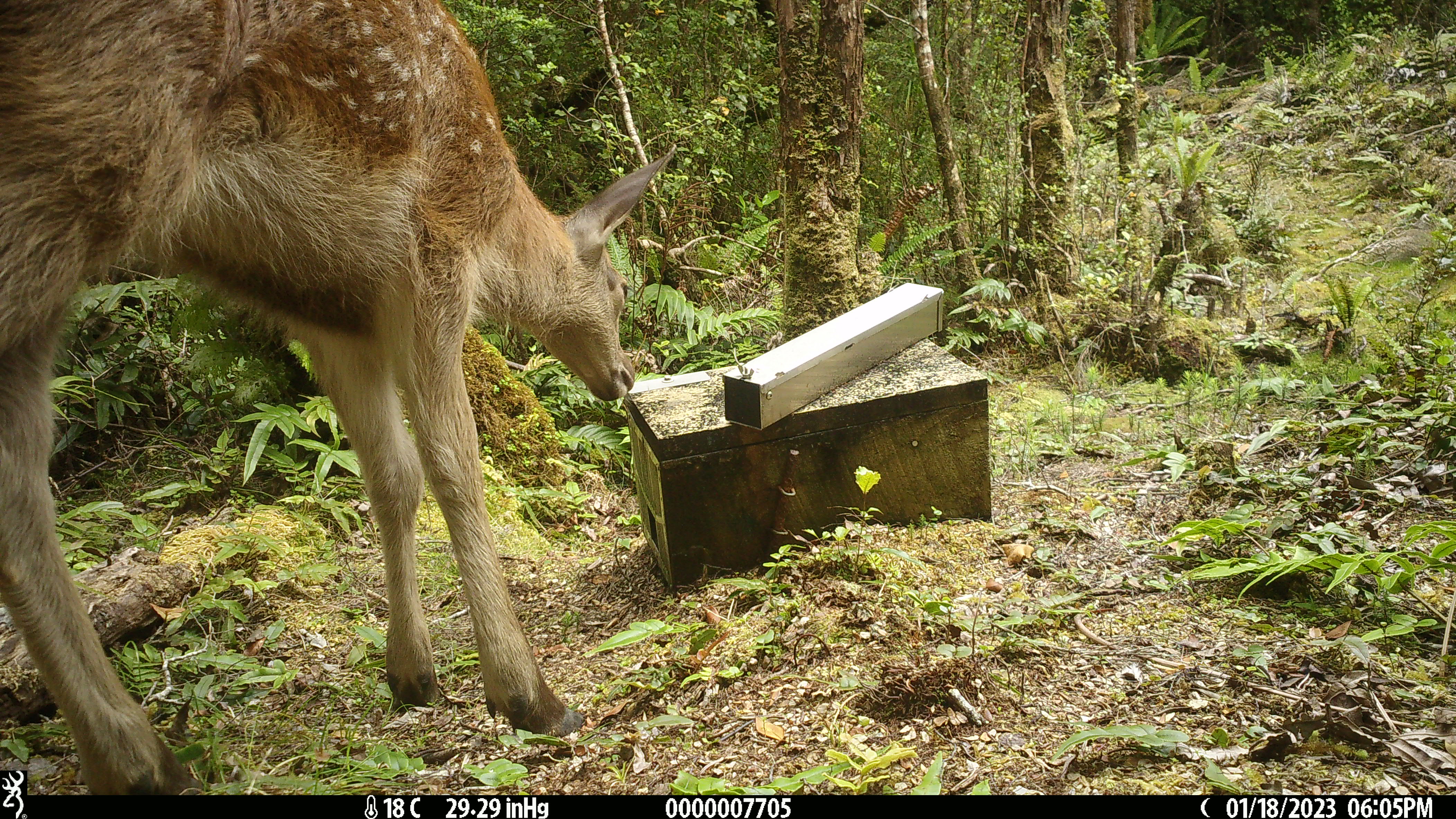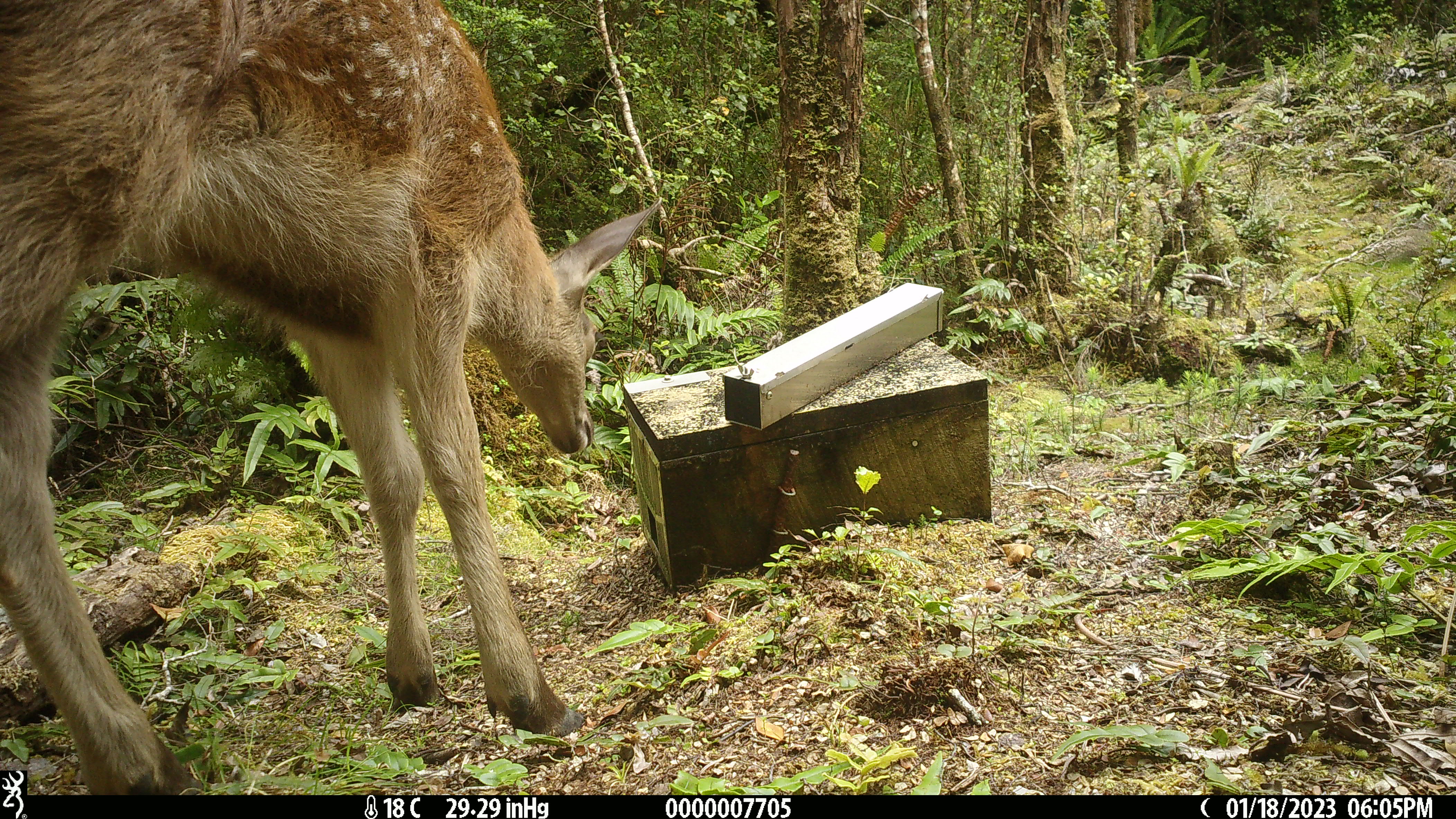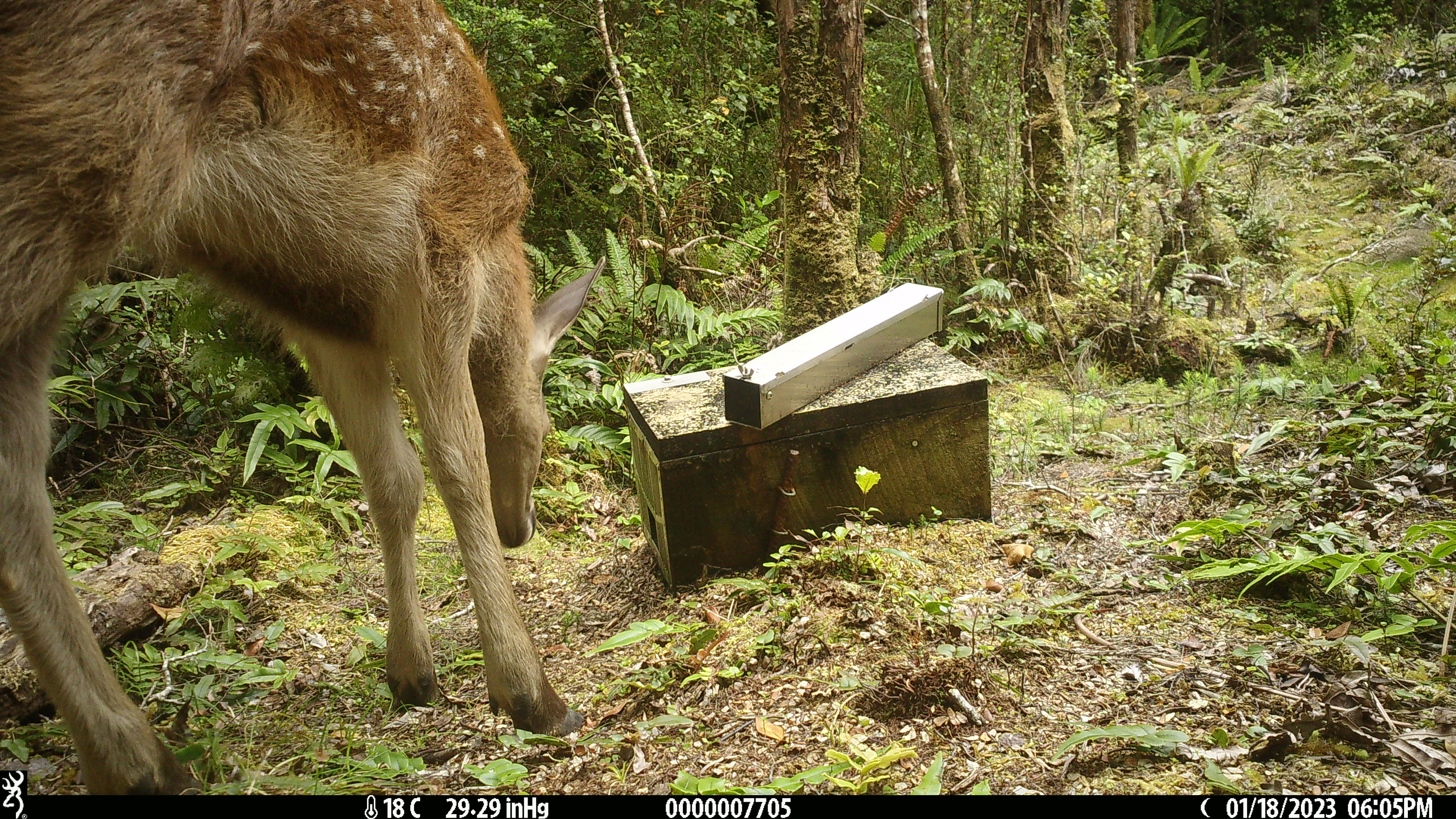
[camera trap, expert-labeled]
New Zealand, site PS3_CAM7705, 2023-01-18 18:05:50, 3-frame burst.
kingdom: Animalia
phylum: Chordata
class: Mammalia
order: Artiodactyla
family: Cervidae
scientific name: Cervidae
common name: deer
Deer (Cervidae).